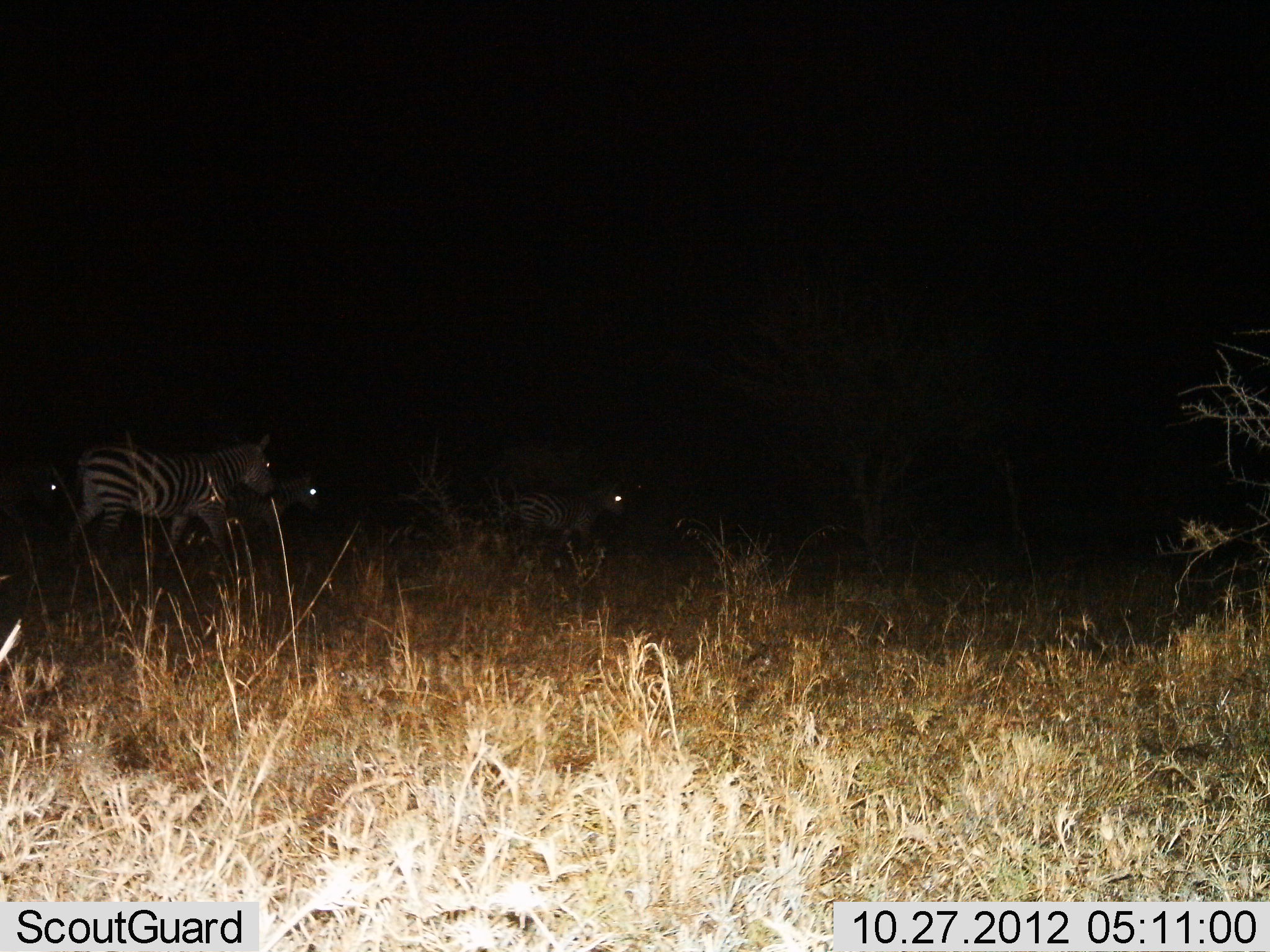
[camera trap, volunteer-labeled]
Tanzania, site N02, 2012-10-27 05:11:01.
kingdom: Animalia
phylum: Chordata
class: Mammalia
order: Perissodactyla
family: Equidae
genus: Equus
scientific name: Equus quagga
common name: plains zebra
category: zebra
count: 4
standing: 30%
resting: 0%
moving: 70%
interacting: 0%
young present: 0%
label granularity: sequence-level